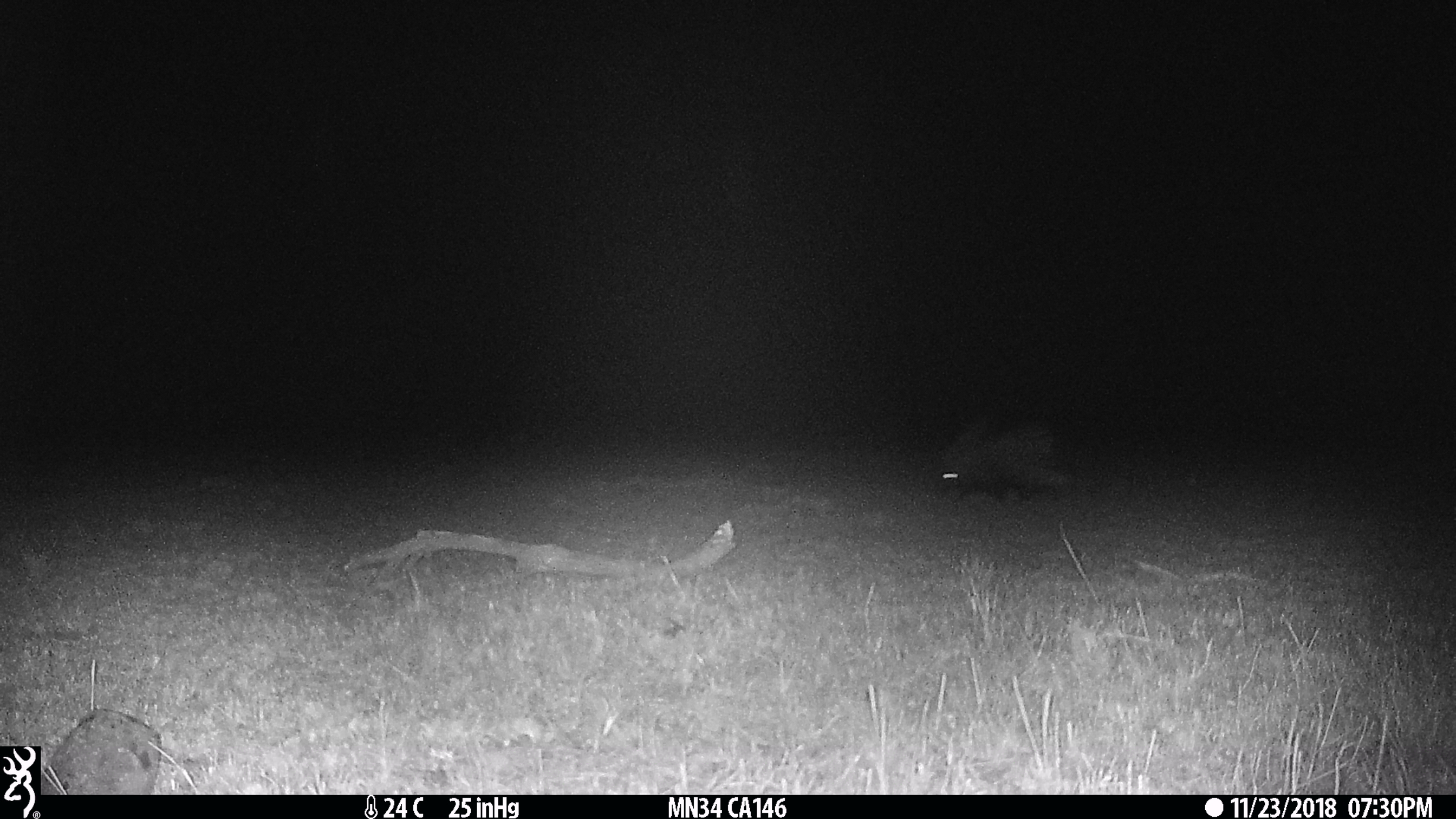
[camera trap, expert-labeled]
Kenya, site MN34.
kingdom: Animalia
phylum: Chordata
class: Mammalia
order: Rodentia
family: Hystricidae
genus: Hystrix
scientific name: Hystrix africaeaustralis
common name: porcupine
Porcupine (Hystrix africaeaustralis).